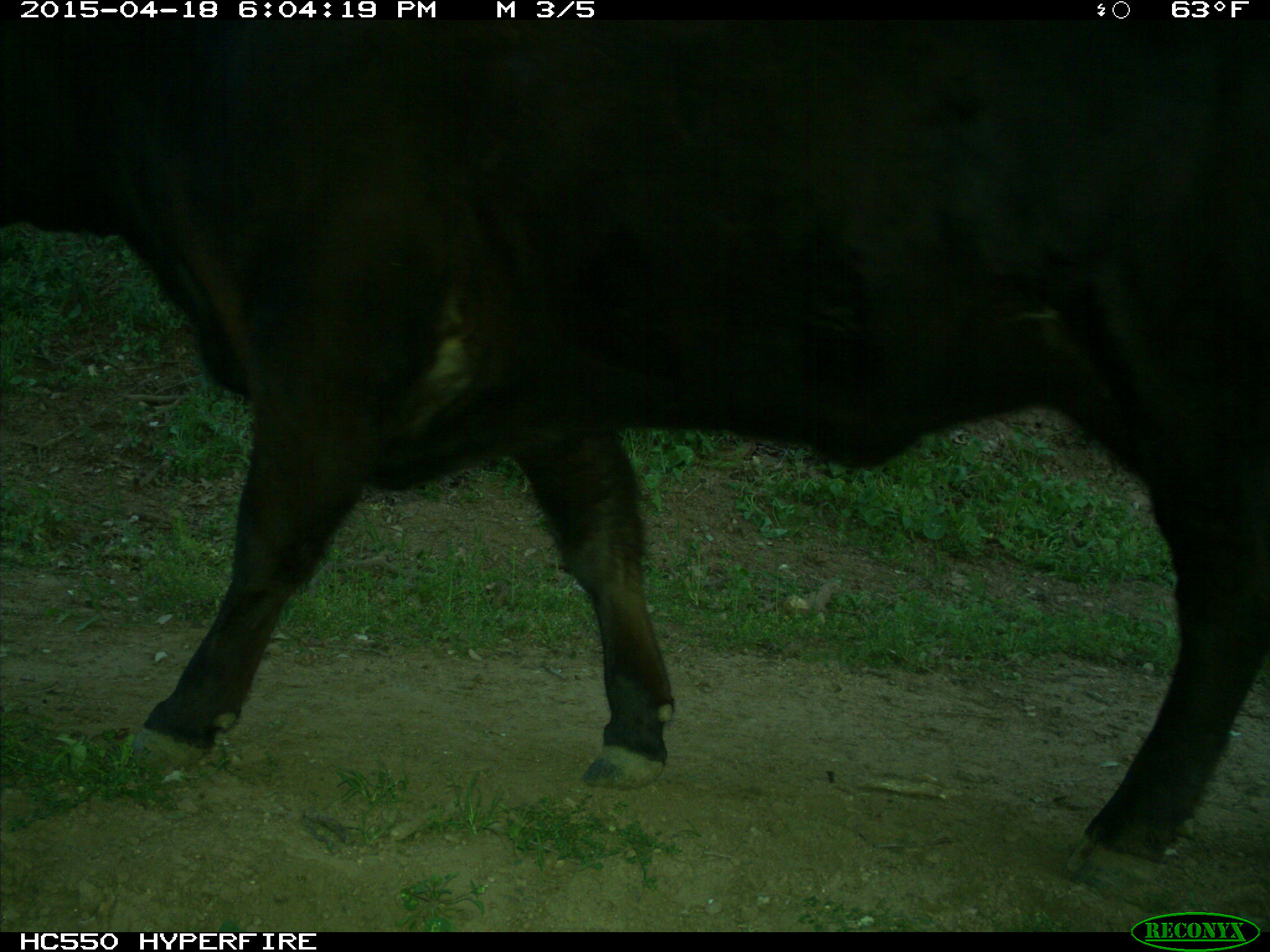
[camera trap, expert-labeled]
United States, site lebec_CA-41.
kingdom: Animalia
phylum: Chordata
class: Mammalia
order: Artiodactyla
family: Bovidae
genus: Bos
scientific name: Bos taurus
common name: domestic cow